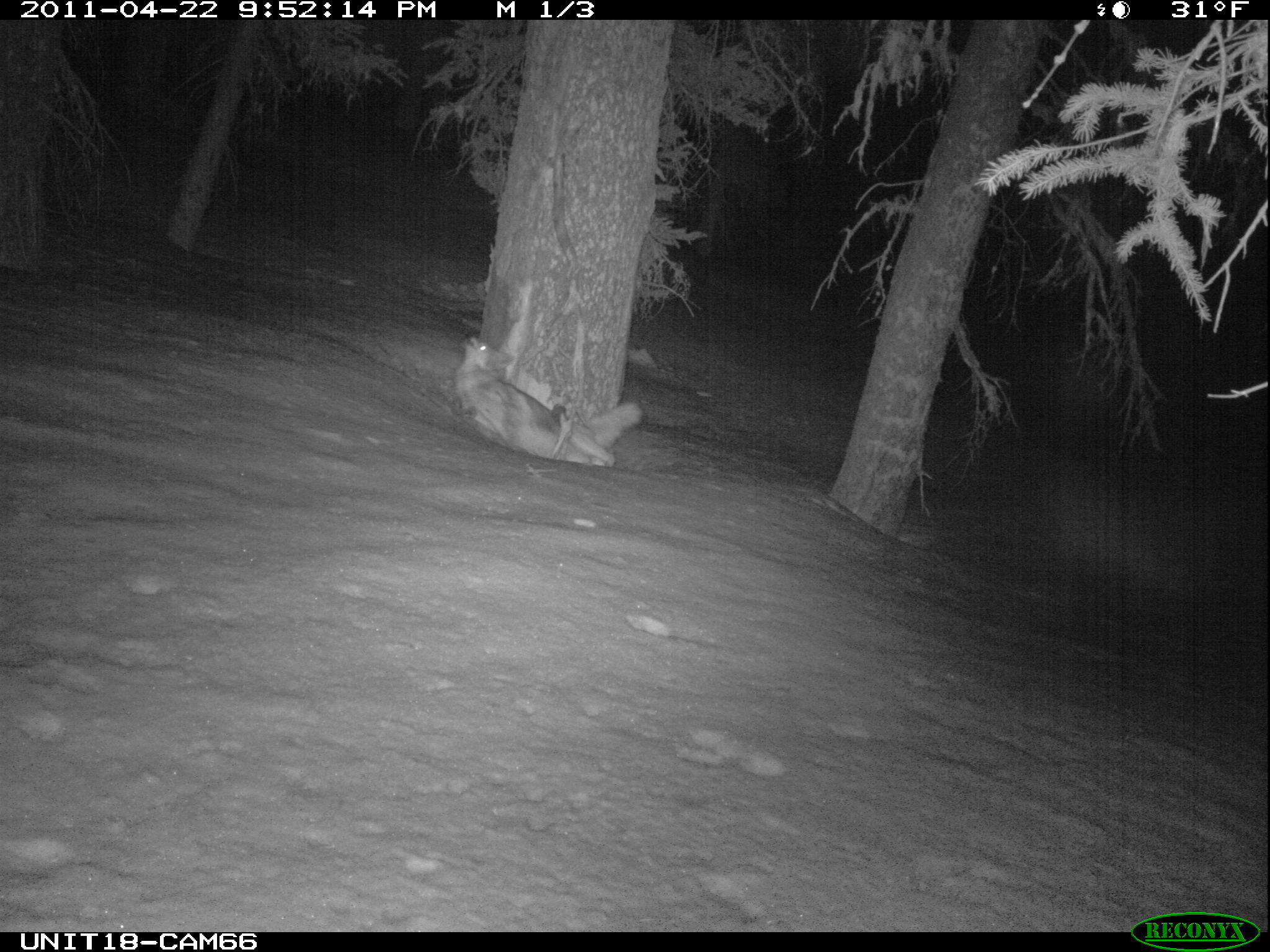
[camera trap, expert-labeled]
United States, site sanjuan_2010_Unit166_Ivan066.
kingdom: Animalia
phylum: Chordata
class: Mammalia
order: Carnivora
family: Canidae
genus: Canis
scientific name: Canis latrans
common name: coyote